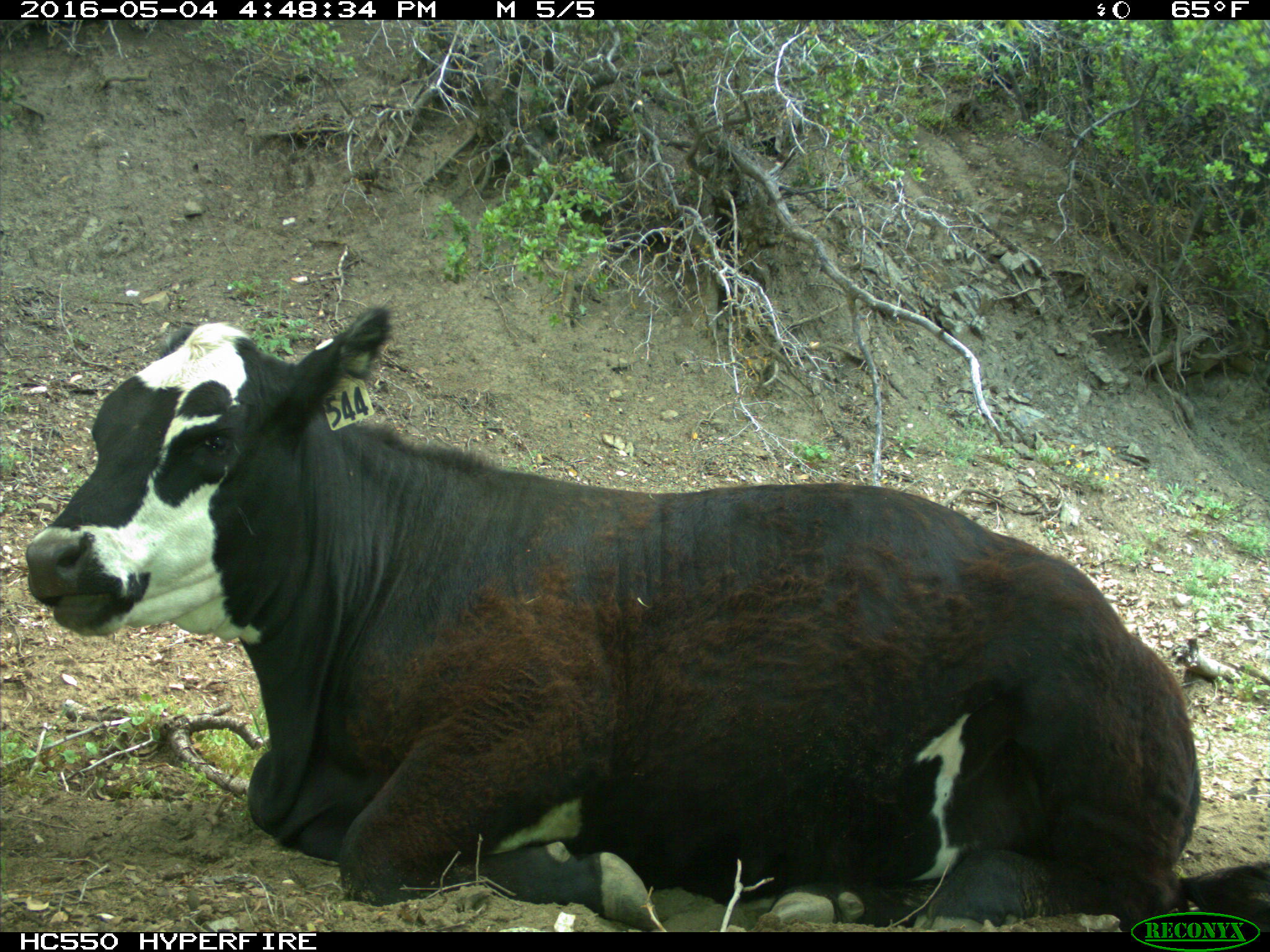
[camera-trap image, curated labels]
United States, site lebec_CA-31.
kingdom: Animalia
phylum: Chordata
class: Mammalia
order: Artiodactyla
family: Bovidae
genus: Bos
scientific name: Bos taurus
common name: domestic cow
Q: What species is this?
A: Bos taurus (domestic cow).